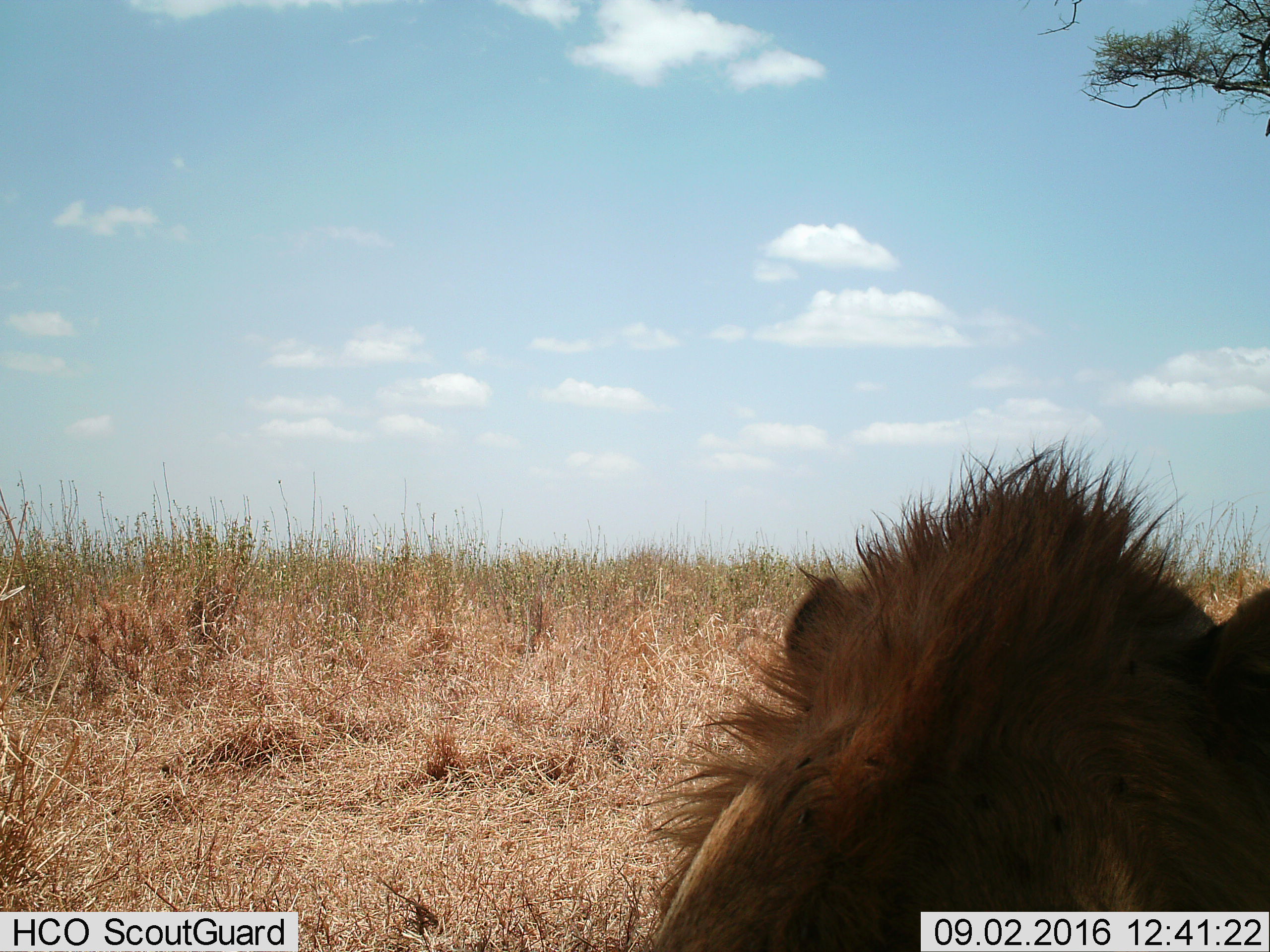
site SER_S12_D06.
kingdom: Animalia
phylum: Chordata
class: Mammalia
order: Carnivora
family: Felidae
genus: Panthera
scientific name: Panthera leo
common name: lion male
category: lionmale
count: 1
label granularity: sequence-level